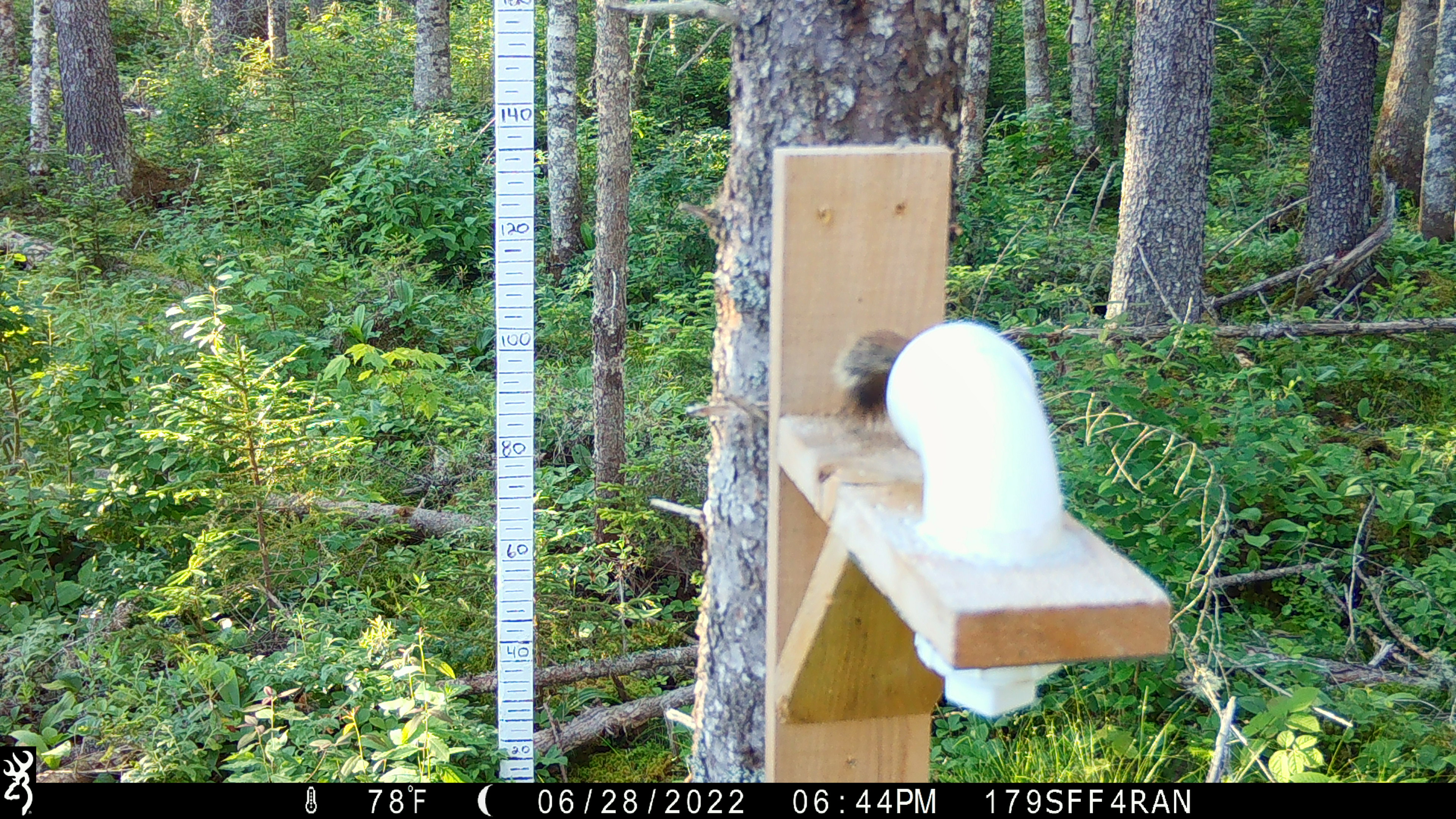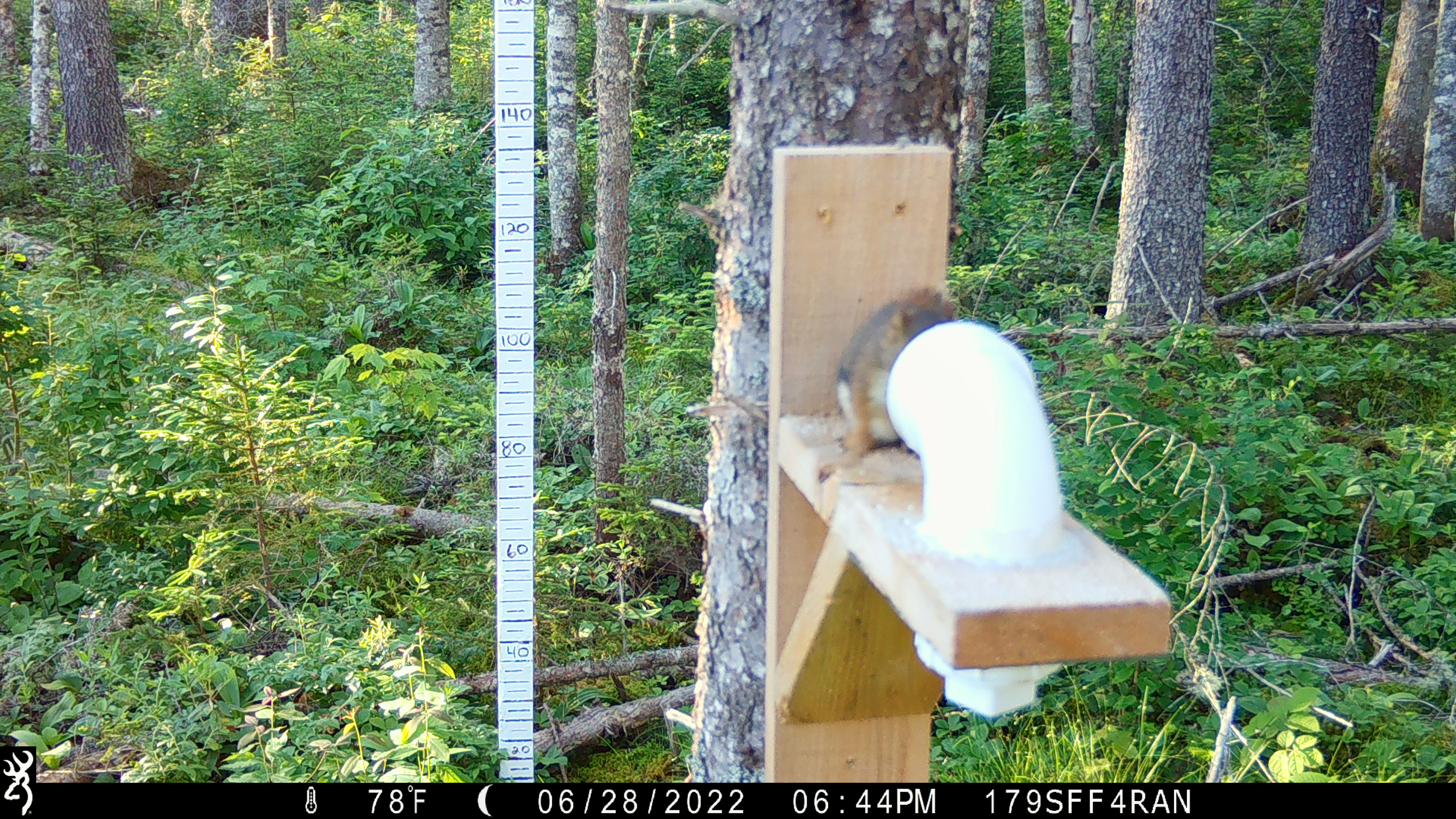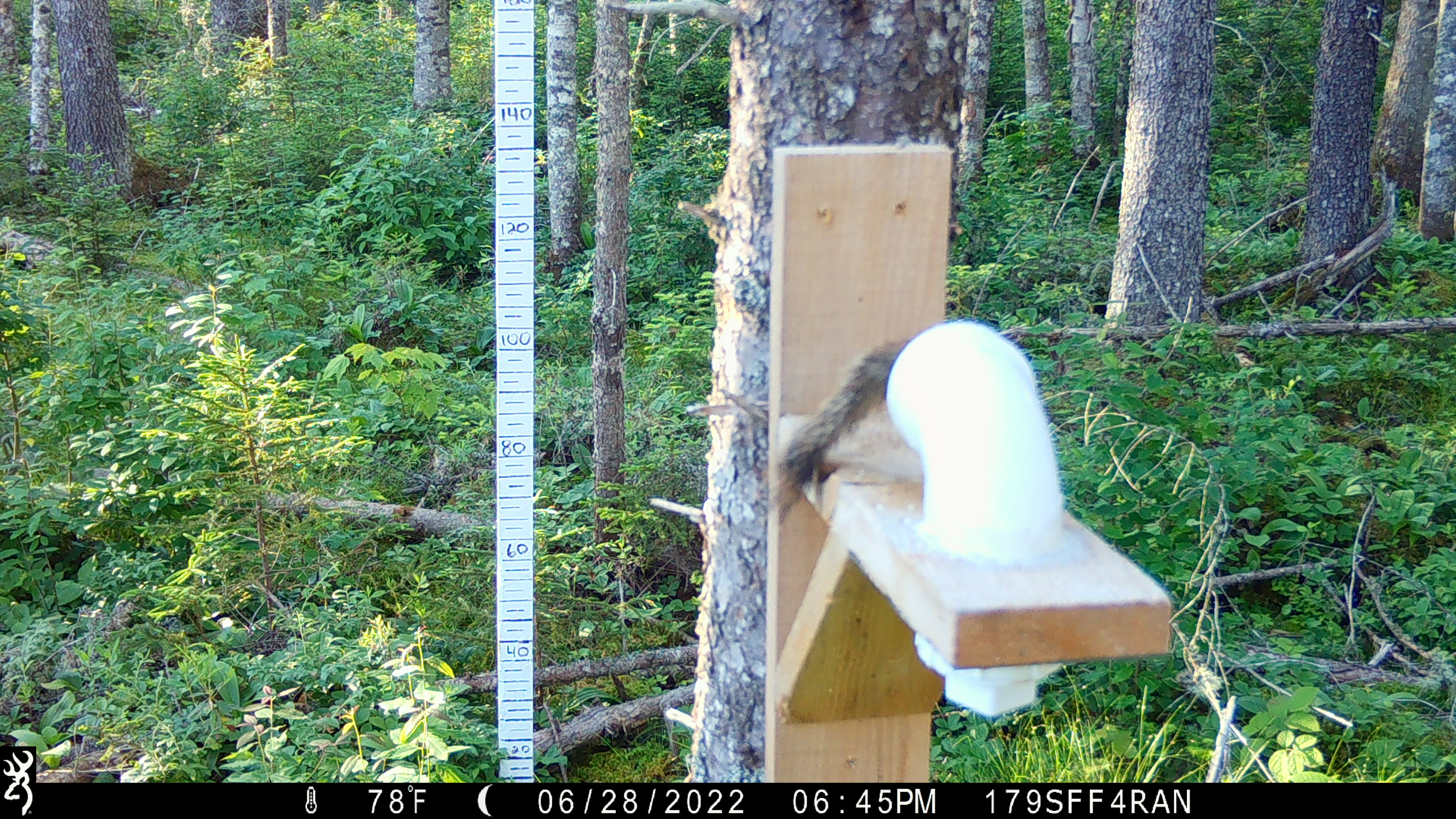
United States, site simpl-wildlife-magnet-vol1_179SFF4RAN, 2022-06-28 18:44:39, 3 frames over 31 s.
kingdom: Animalia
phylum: Chordata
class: Mammalia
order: Rodentia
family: Sciuridae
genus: Tamiasciurus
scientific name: Tamiasciurus hudsonicus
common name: red squirrel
Red squirrel (Tamiasciurus hudsonicus).